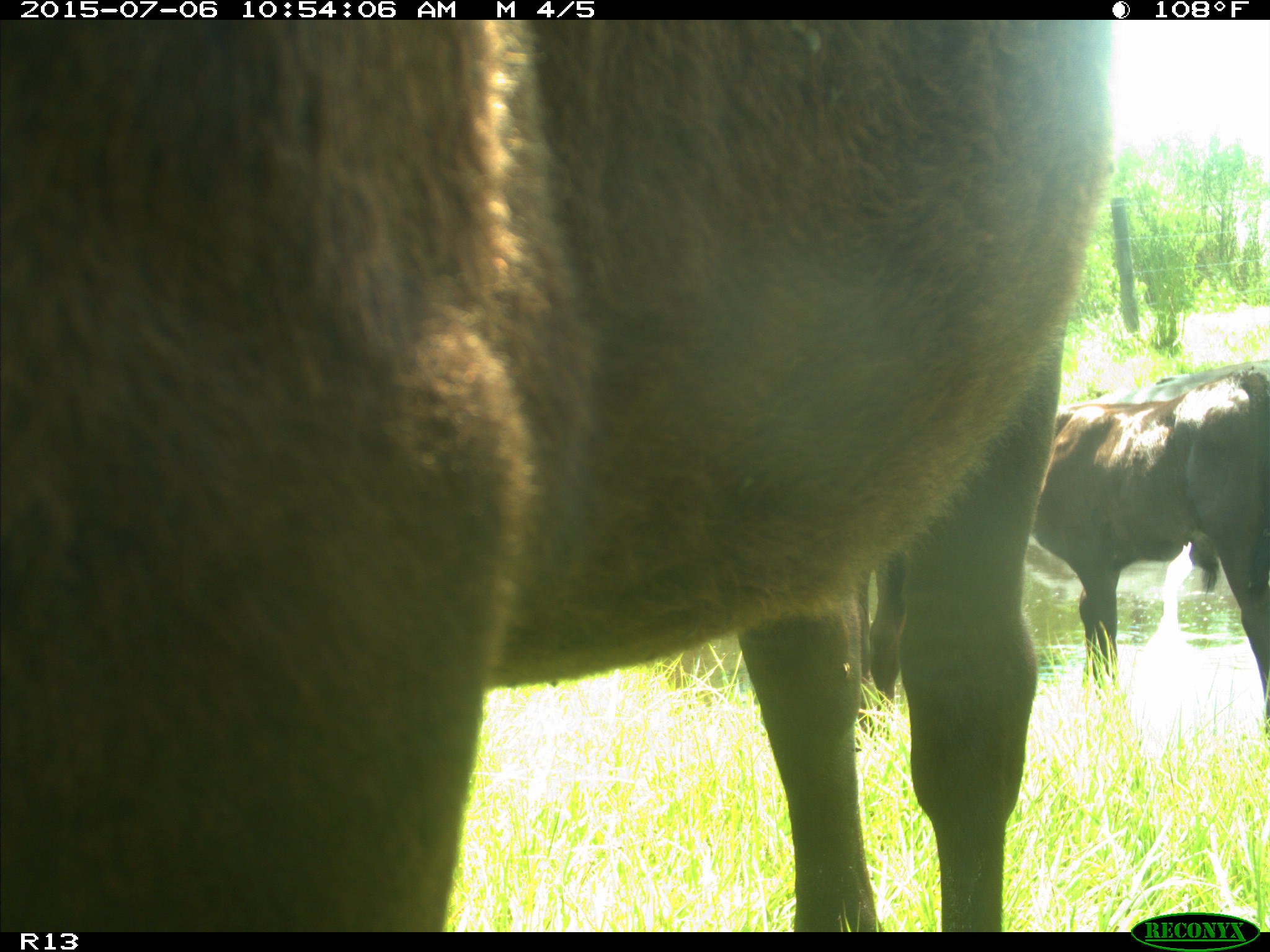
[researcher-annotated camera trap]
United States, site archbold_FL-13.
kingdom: Animalia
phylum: Chordata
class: Mammalia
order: Artiodactyla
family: Bovidae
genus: Bos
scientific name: Bos taurus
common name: domestic cow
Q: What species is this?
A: Bos taurus (domestic cow).